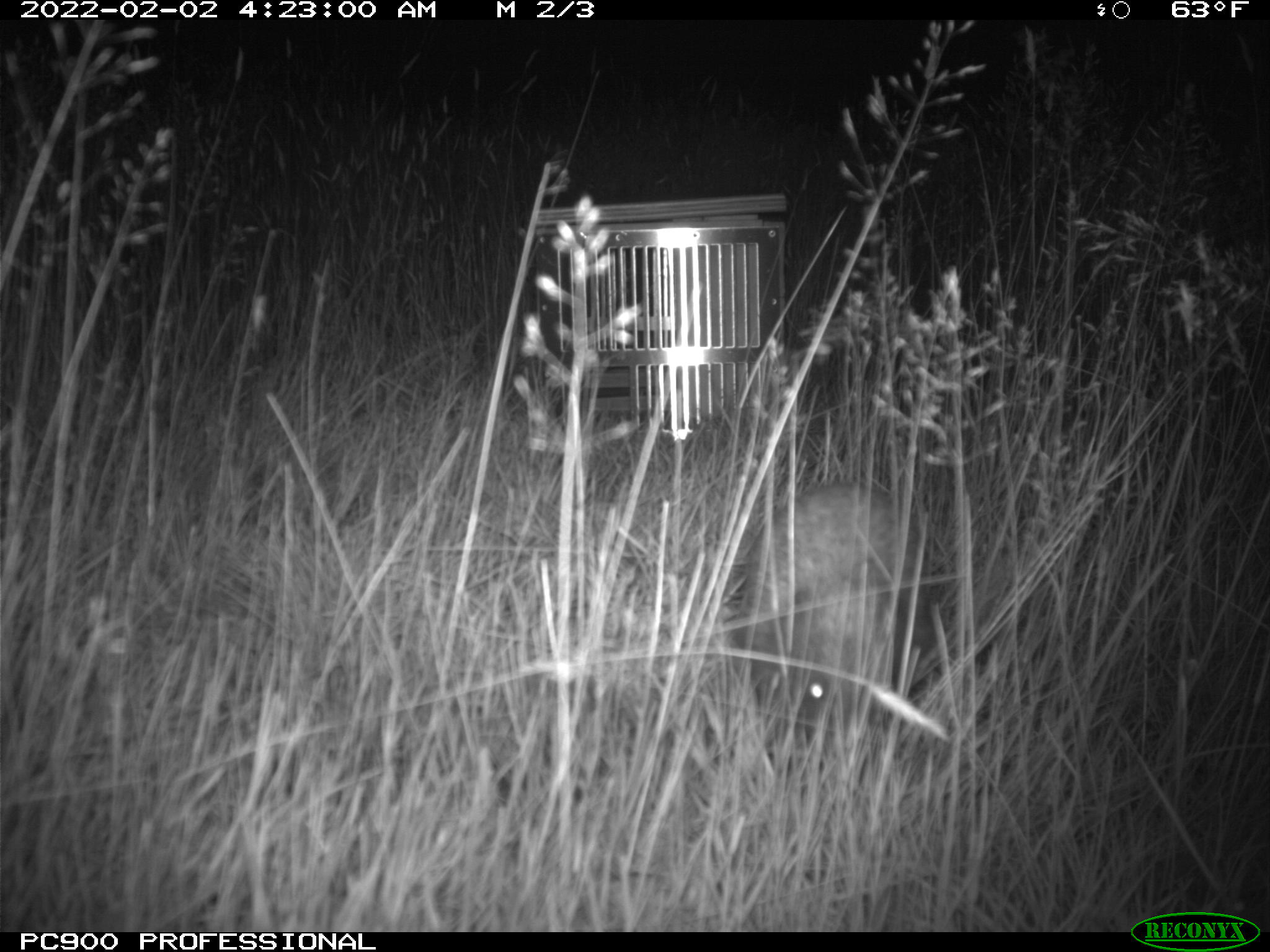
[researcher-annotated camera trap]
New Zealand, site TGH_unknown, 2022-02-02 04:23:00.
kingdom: Animalia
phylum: Chordata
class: Mammalia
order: Eulipotyphla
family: Erinaceidae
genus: Erinaceus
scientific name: Erinaceus europaeus europaeus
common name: european hedgehog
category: hedgehog